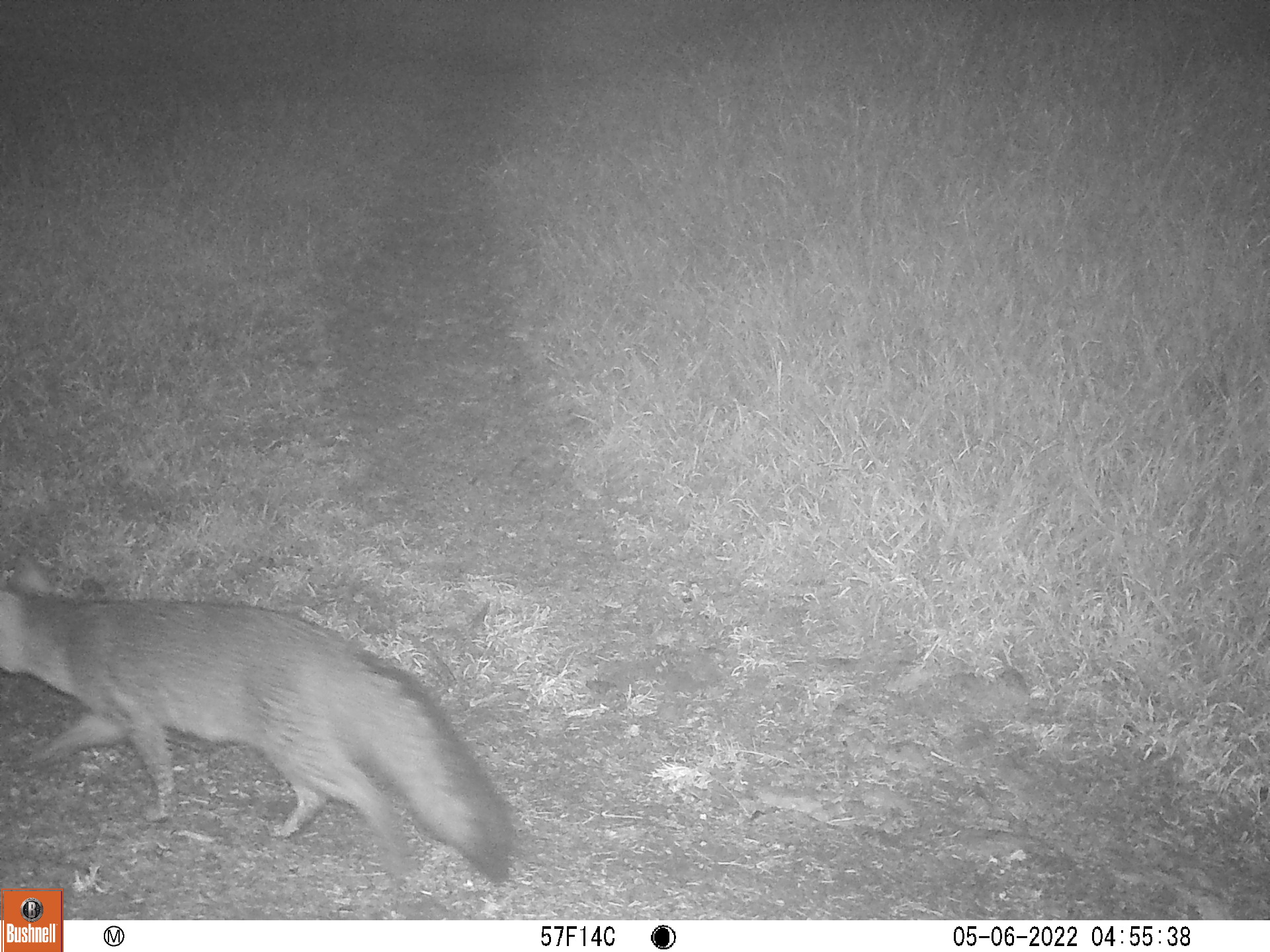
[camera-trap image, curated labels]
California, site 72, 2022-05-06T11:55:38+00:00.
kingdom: Animalia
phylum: Chordata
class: Mammalia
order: Carnivora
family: Canidae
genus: Urocyon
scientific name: Urocyon cinereoargenteus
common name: gray fox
Gray fox (Urocyon cinereoargenteus).